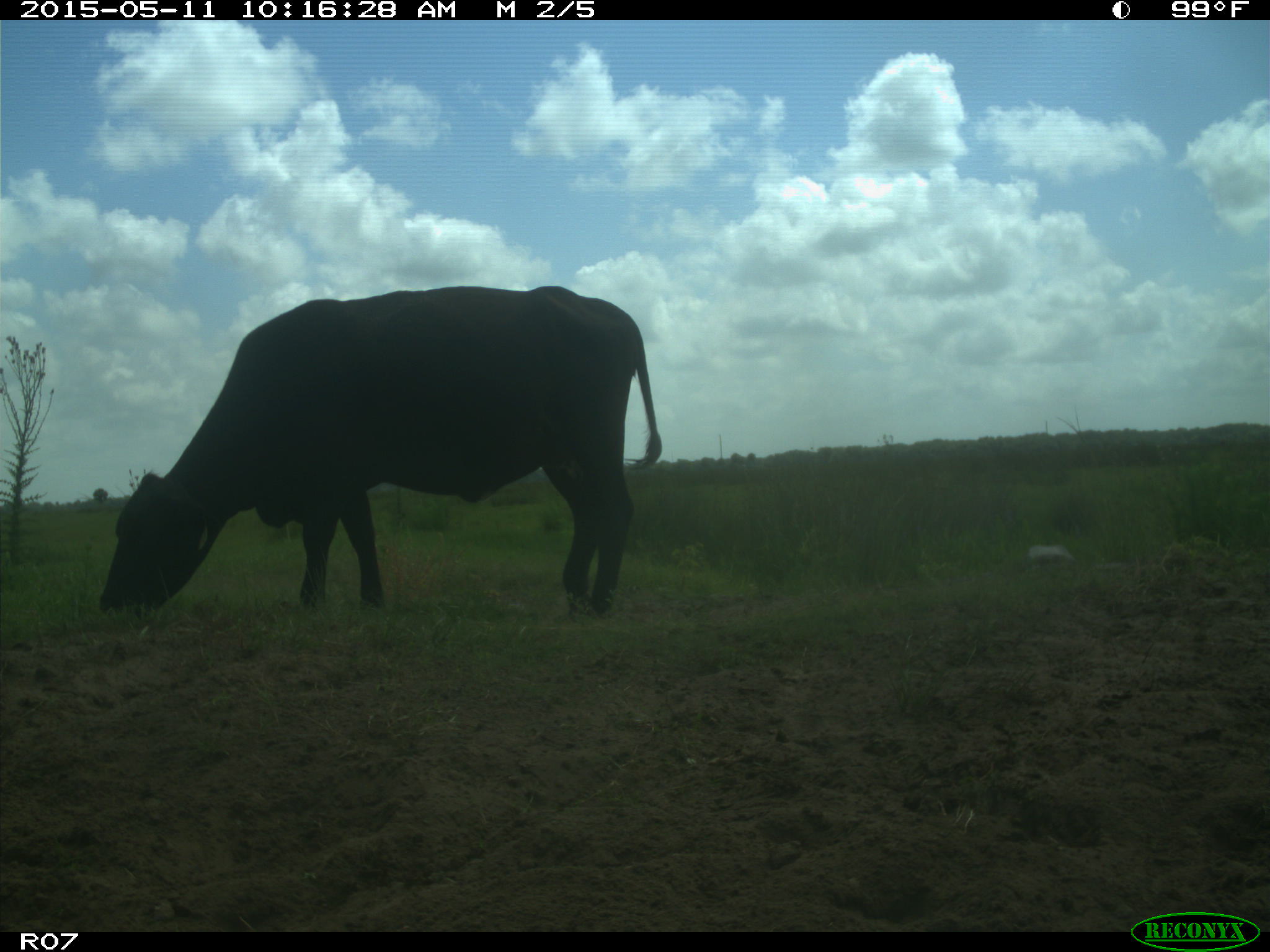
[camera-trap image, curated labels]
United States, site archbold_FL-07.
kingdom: Animalia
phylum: Chordata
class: Mammalia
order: Artiodactyla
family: Bovidae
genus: Bos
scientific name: Bos taurus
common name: domestic cow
Bos taurus (domestic cow).